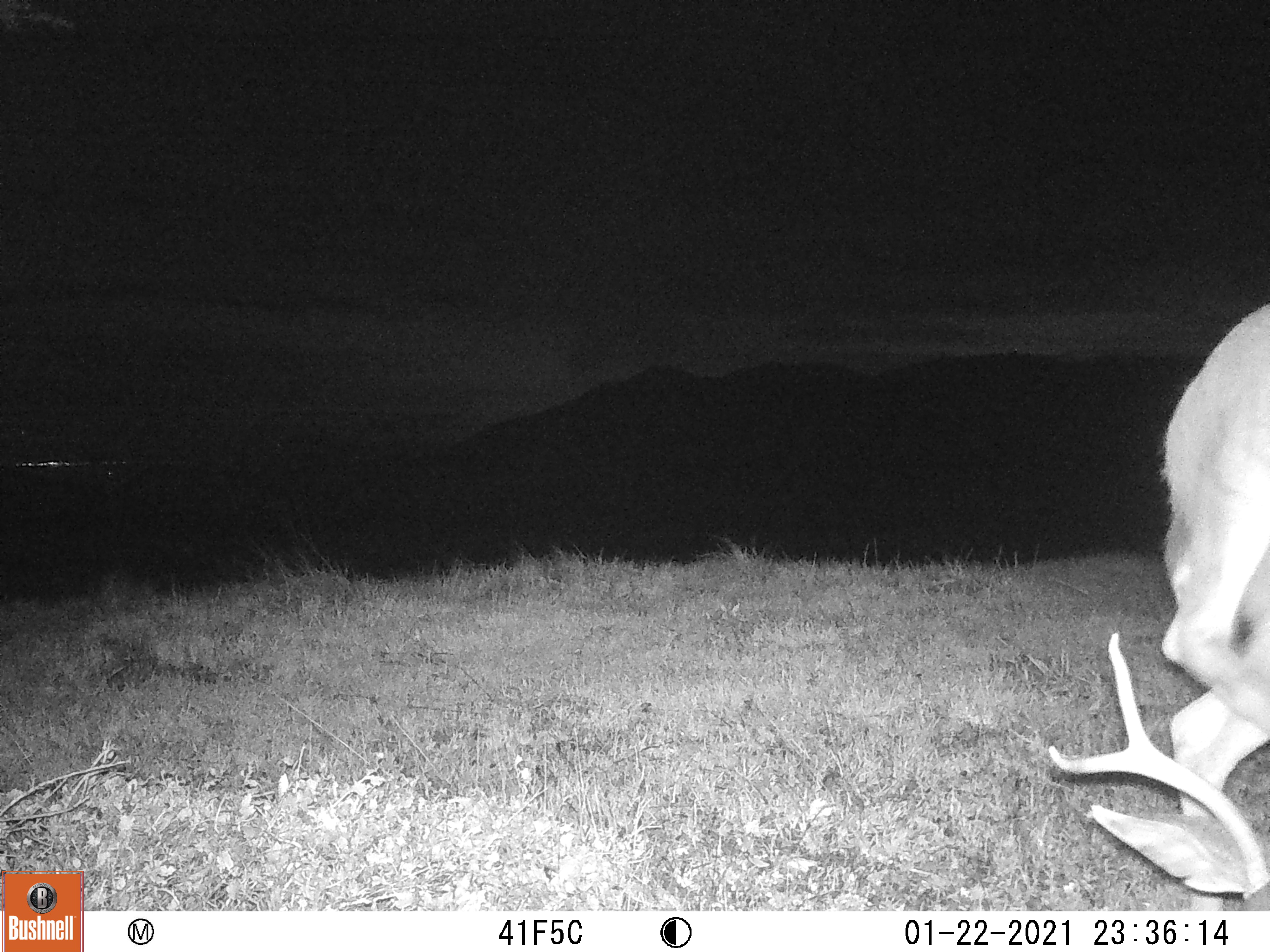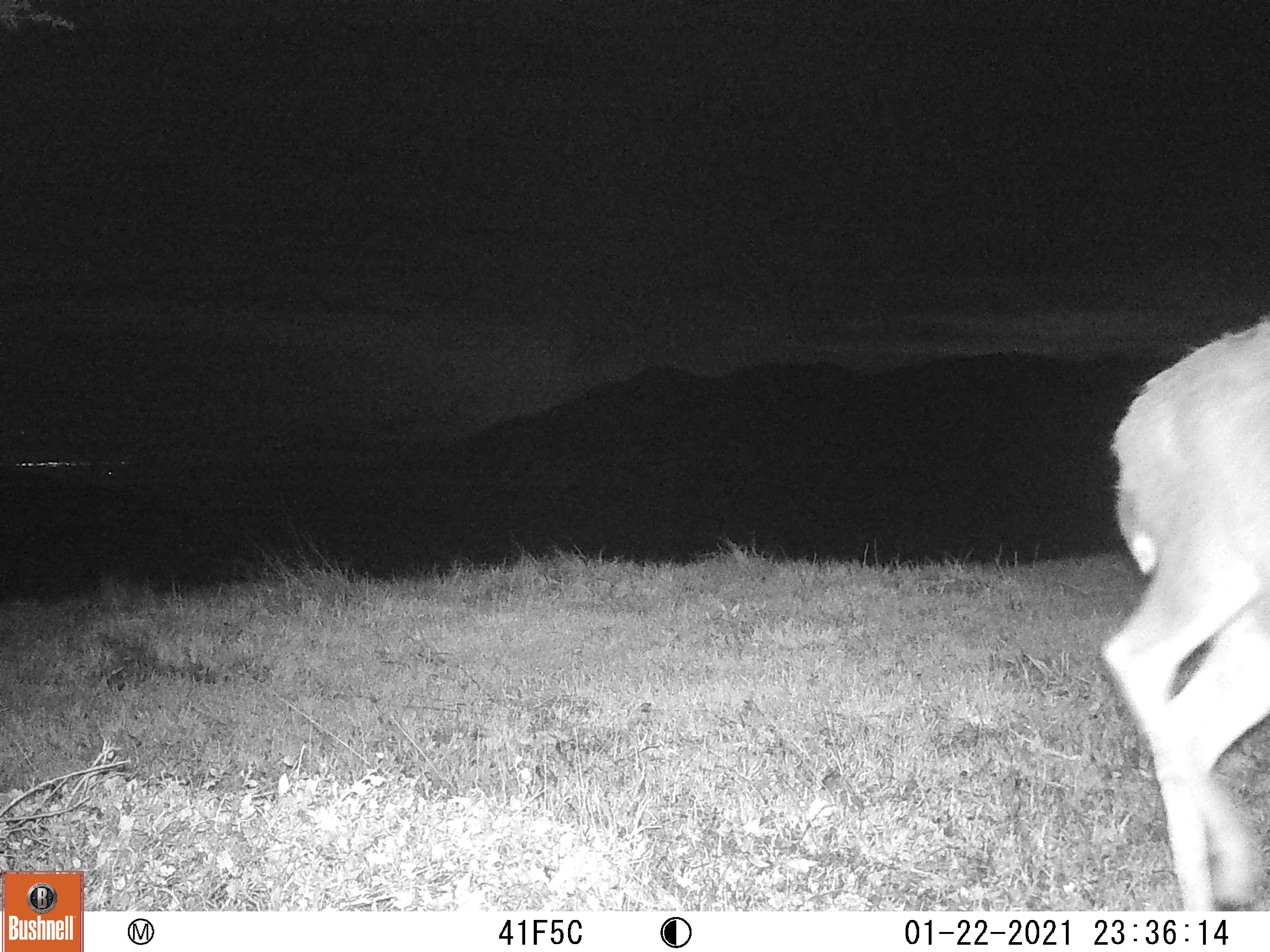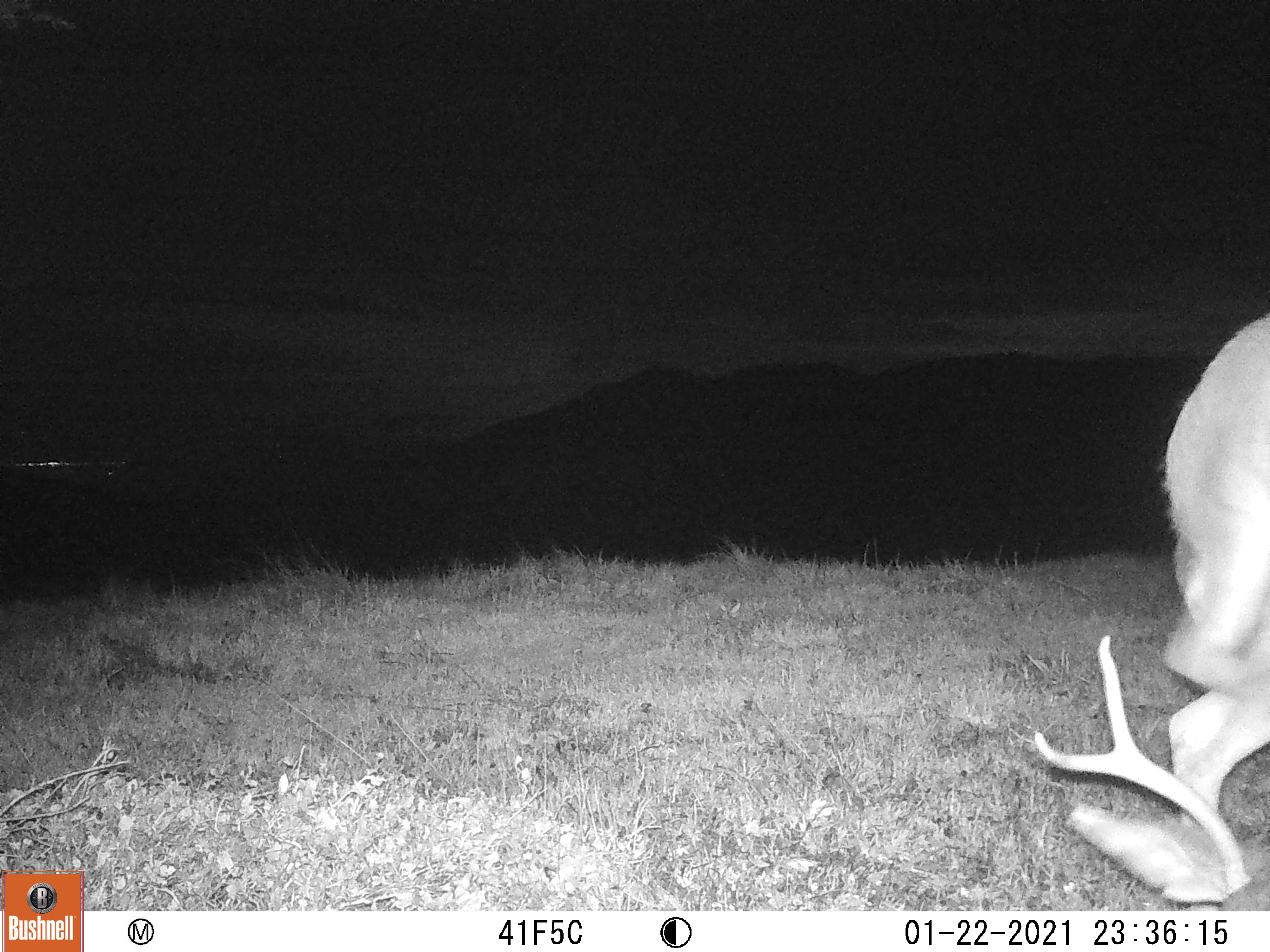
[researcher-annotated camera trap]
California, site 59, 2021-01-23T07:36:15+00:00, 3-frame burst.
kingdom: Animalia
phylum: Chordata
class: Mammalia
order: Artiodactyla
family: Cervidae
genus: Odocoileus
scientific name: Odocoileus hemionus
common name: mule deer